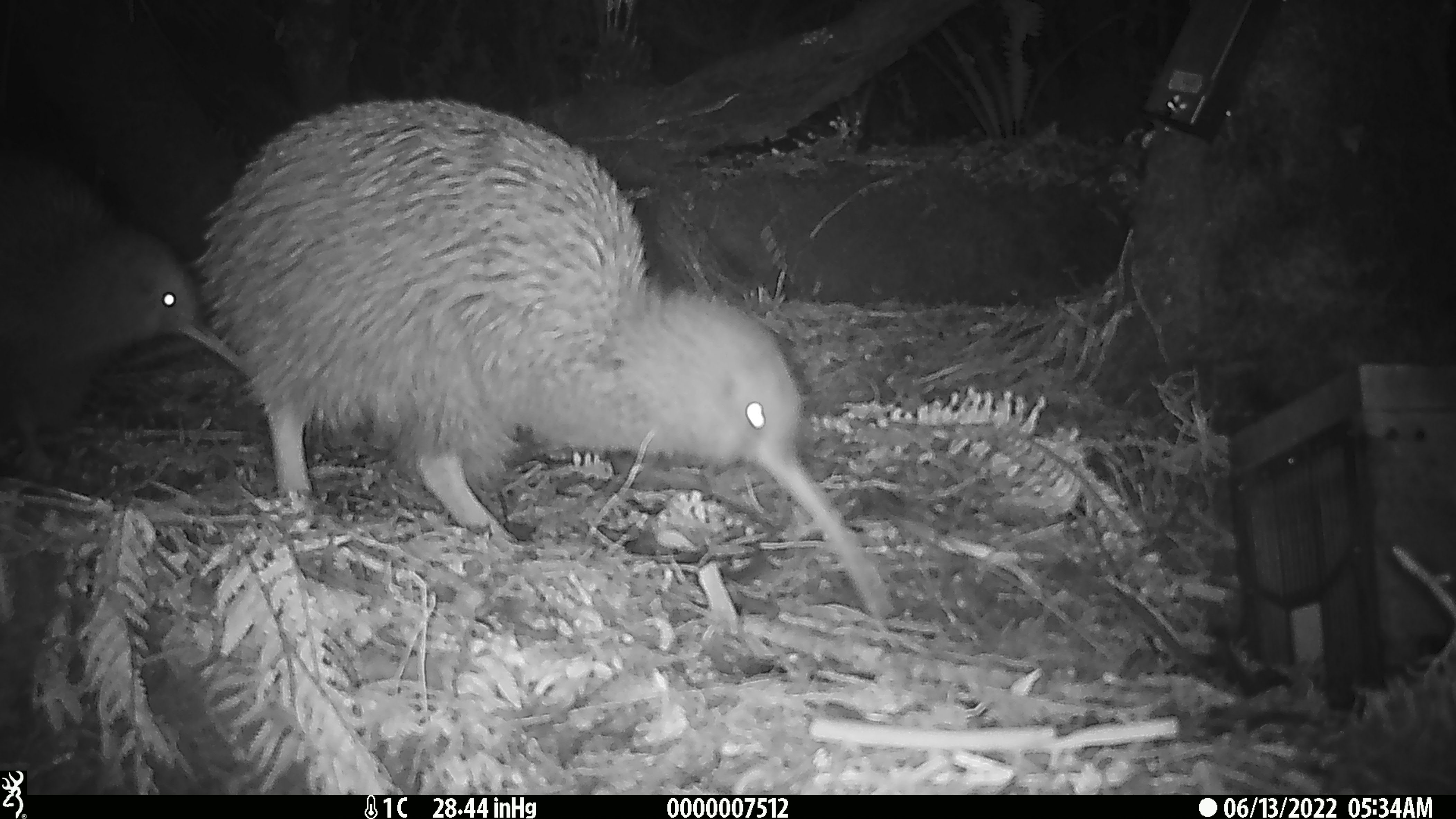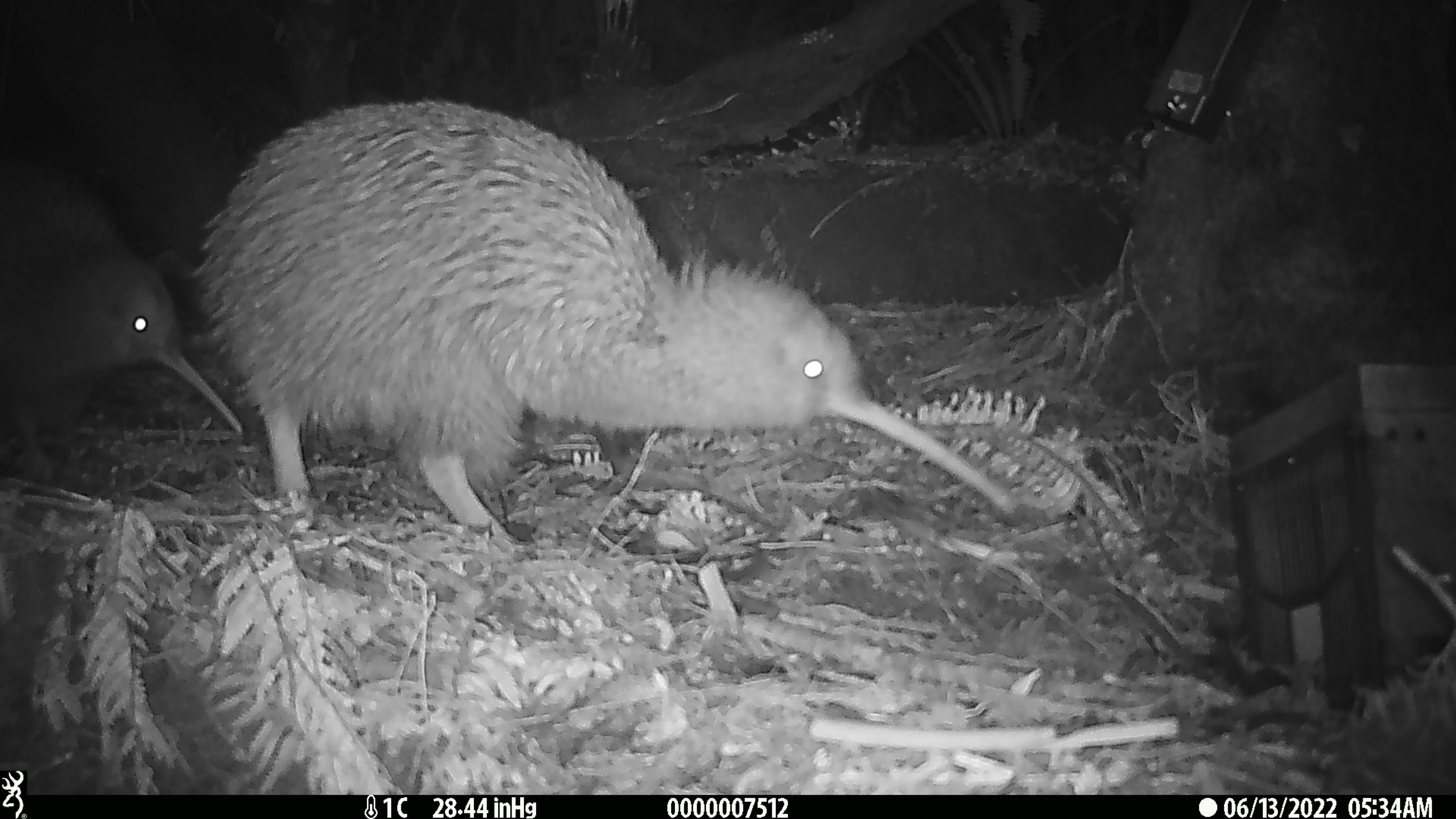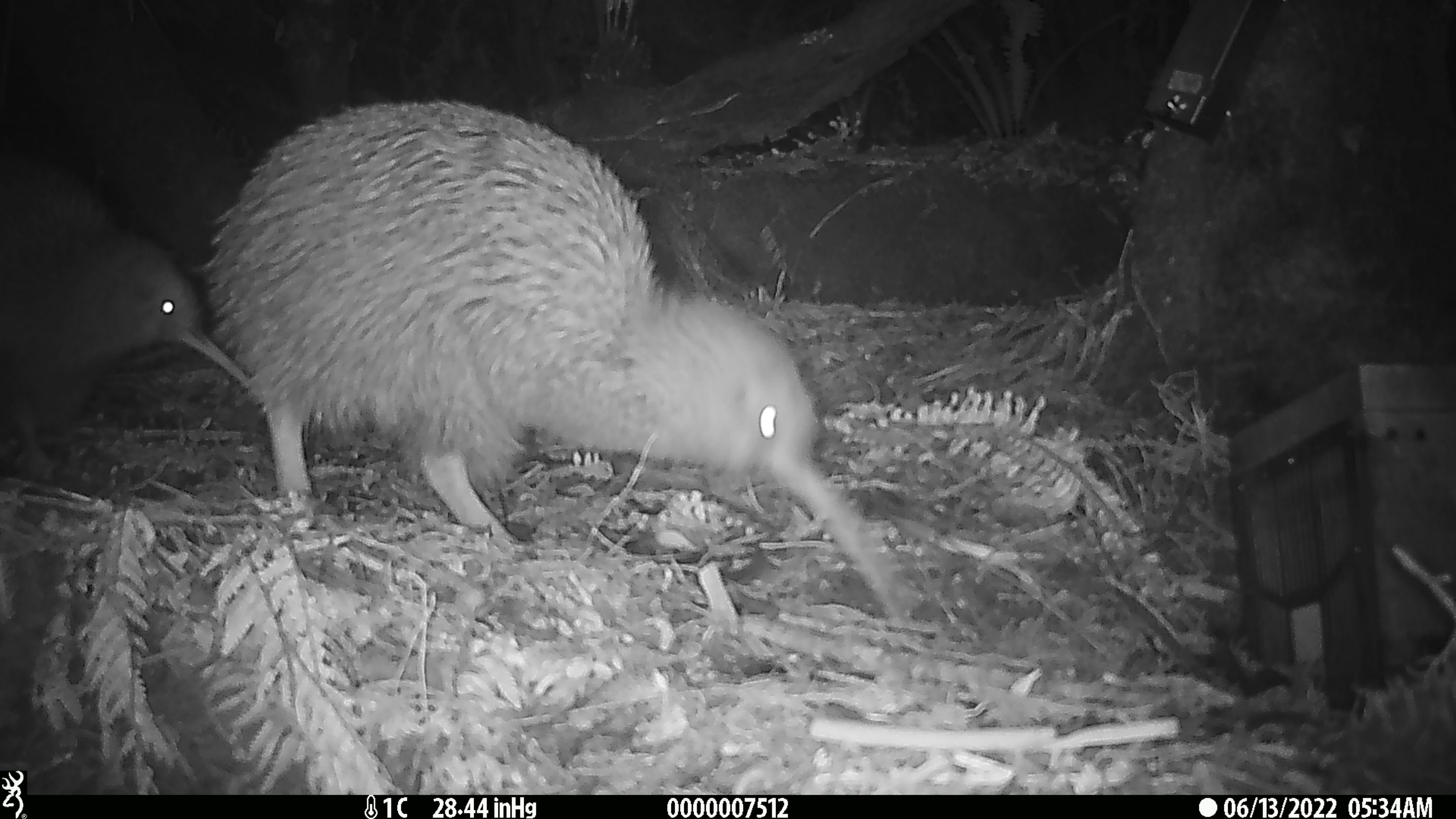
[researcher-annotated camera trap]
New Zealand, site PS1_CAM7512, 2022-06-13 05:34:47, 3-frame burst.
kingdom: Animalia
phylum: Chordata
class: Aves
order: Apterygiformes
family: Apterygidae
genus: Apteryx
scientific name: Apteryx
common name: kiwi